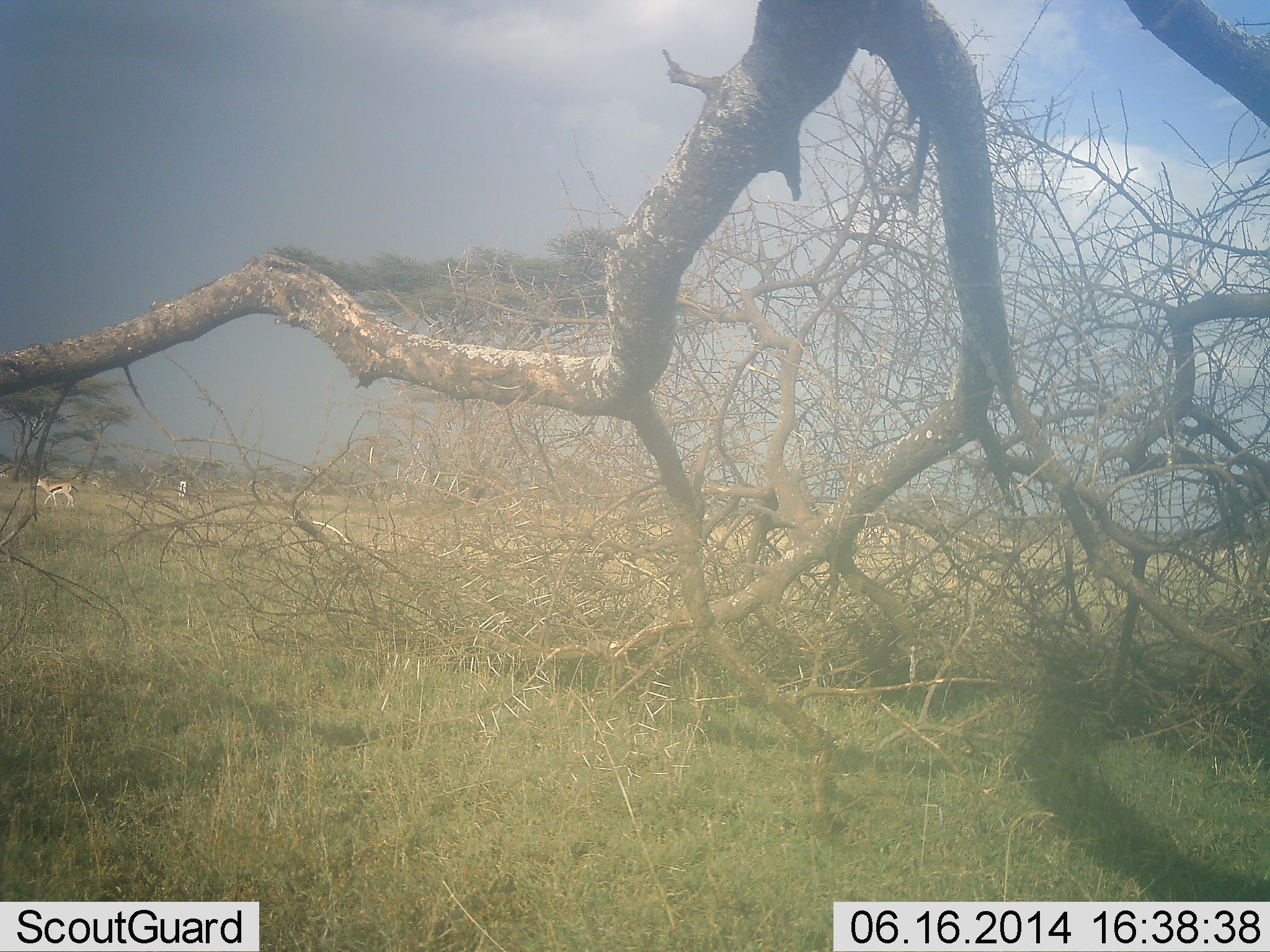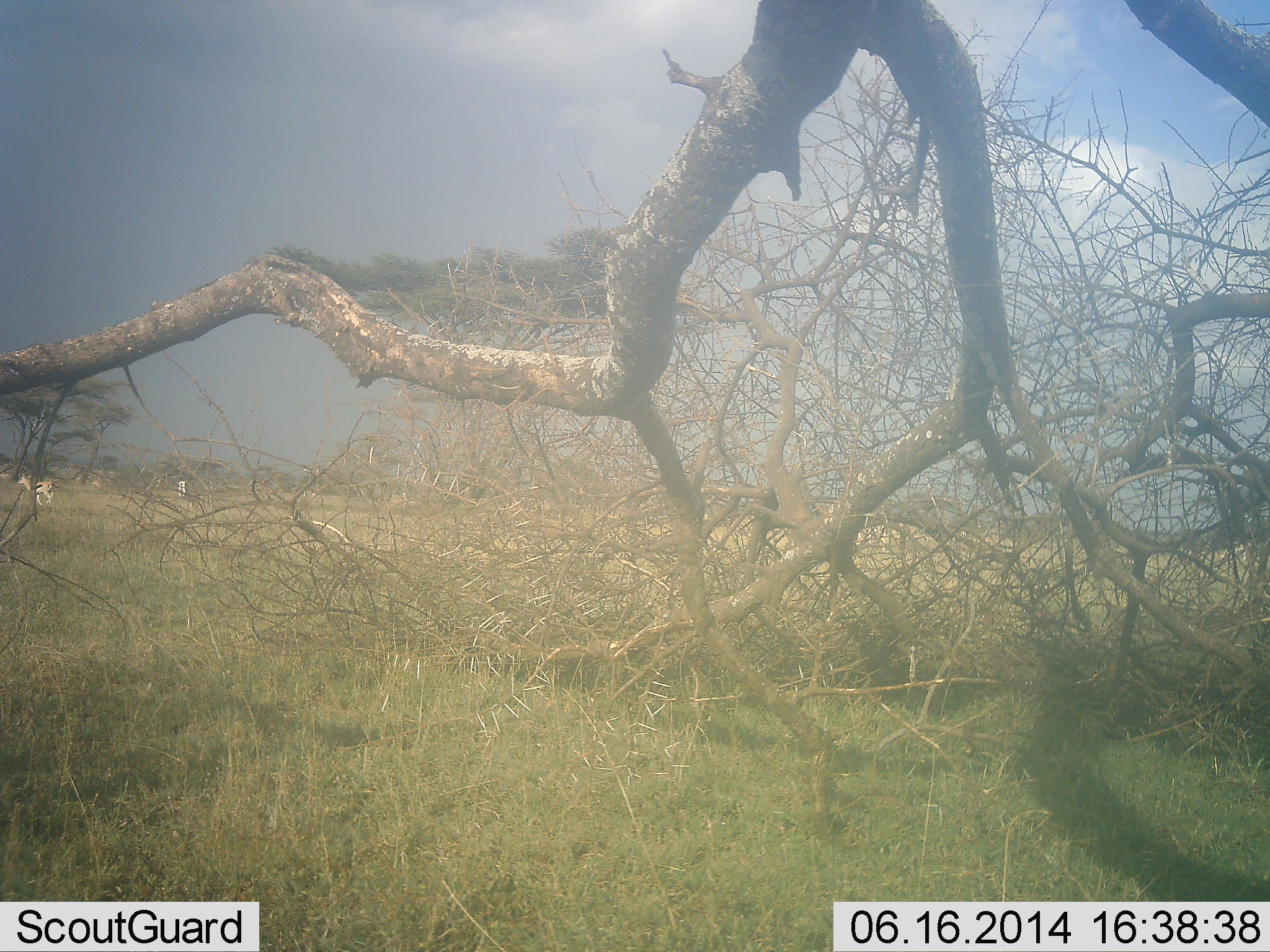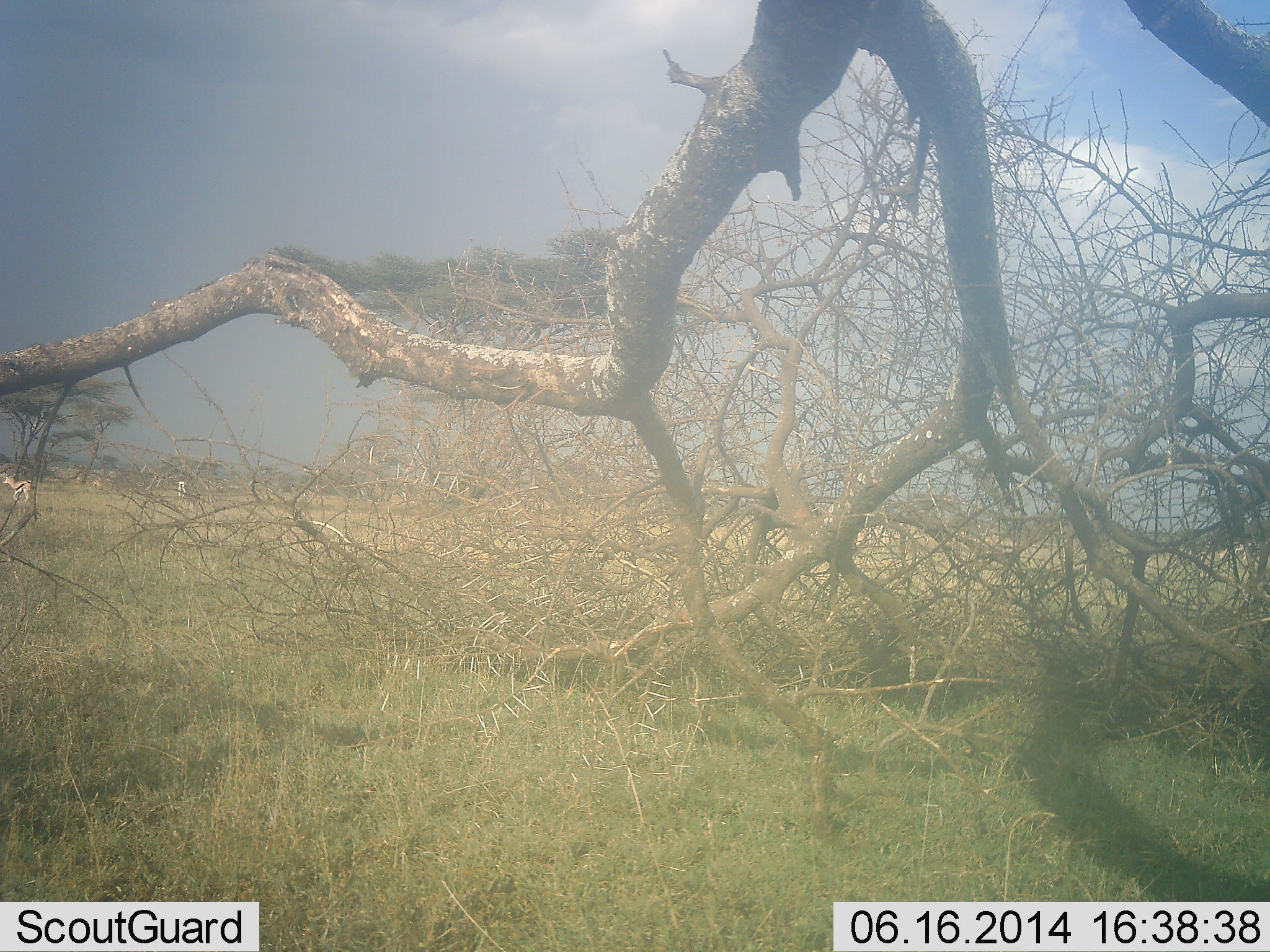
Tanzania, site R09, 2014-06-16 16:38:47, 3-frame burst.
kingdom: Animalia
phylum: Chordata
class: Mammalia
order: Artiodactyla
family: Bovidae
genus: Eudorcas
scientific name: Eudorcas thomsonii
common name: thomson's gazelle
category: gazellethomsons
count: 1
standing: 30%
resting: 0%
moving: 100%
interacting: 0%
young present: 0%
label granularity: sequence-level